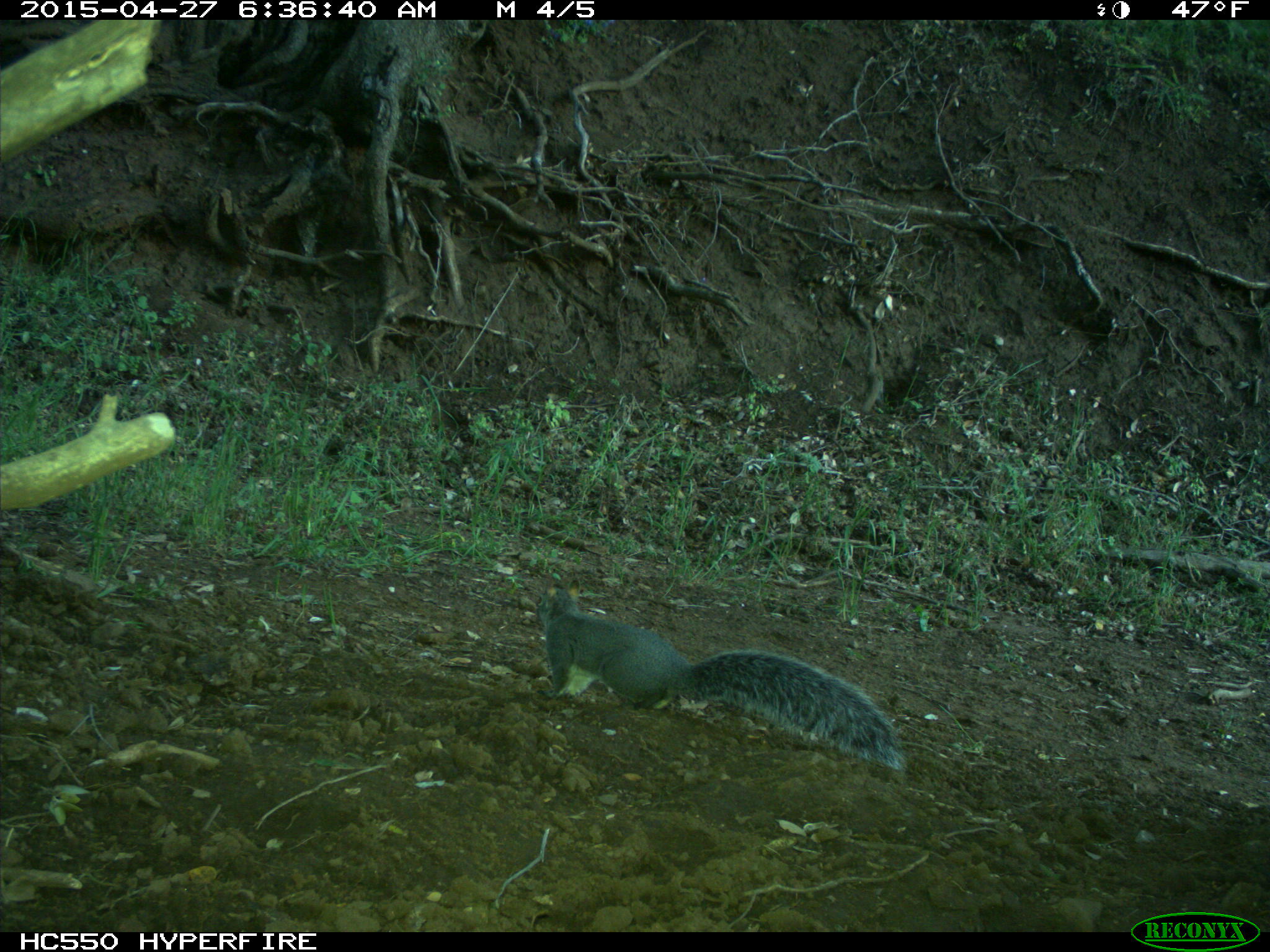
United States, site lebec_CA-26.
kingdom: Animalia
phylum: Chordata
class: Mammalia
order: Rodentia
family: Sciuridae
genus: Sciurus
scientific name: Sciurus carolinensis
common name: eastern gray squirrel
Sciurus carolinensis (eastern gray squirrel).